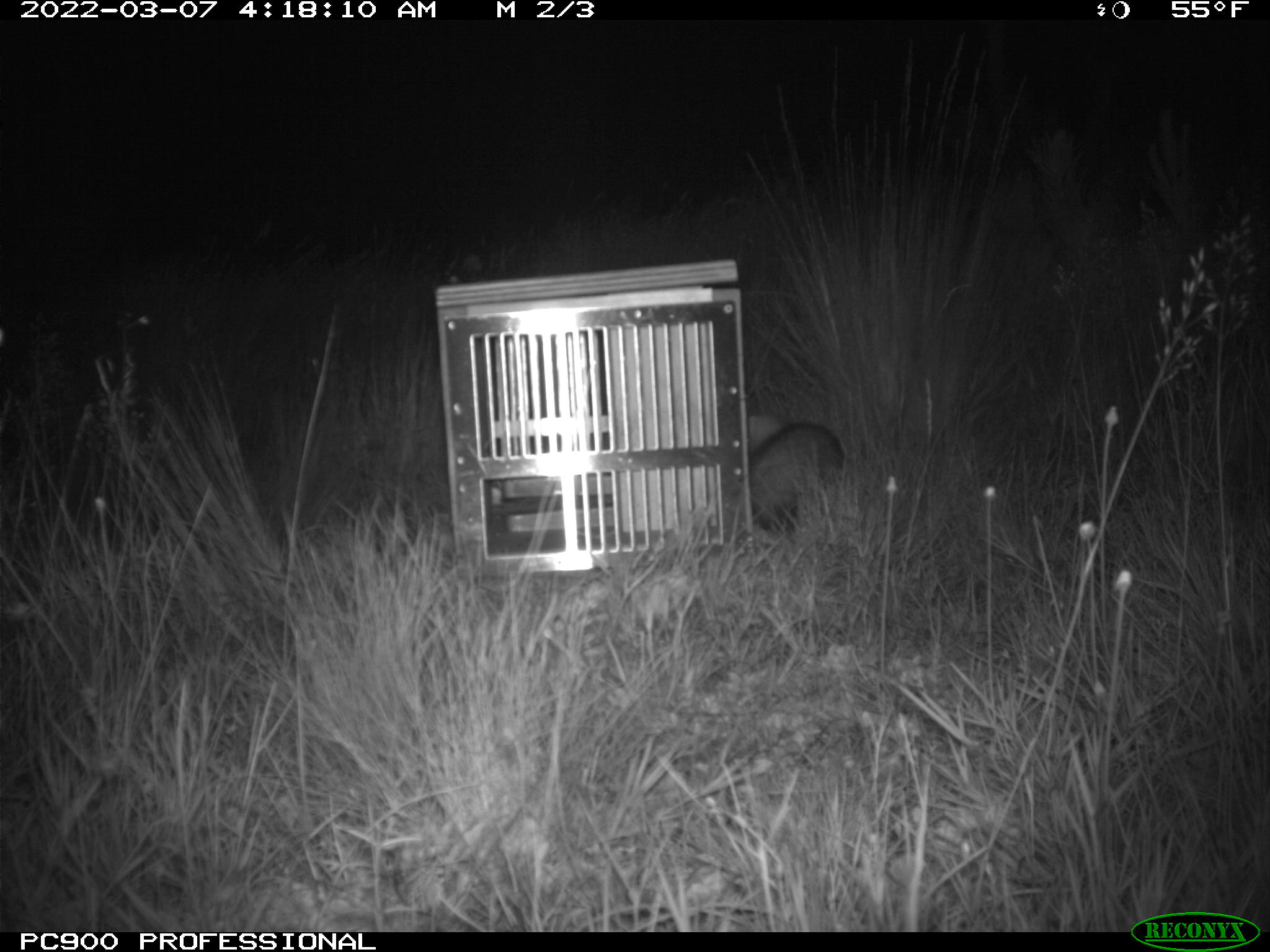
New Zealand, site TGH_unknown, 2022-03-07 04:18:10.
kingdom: Animalia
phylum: Chordata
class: Mammalia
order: Carnivora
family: Mustelidae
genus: Mustela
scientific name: Mustela furo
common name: ferret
Ferret (Mustela furo).